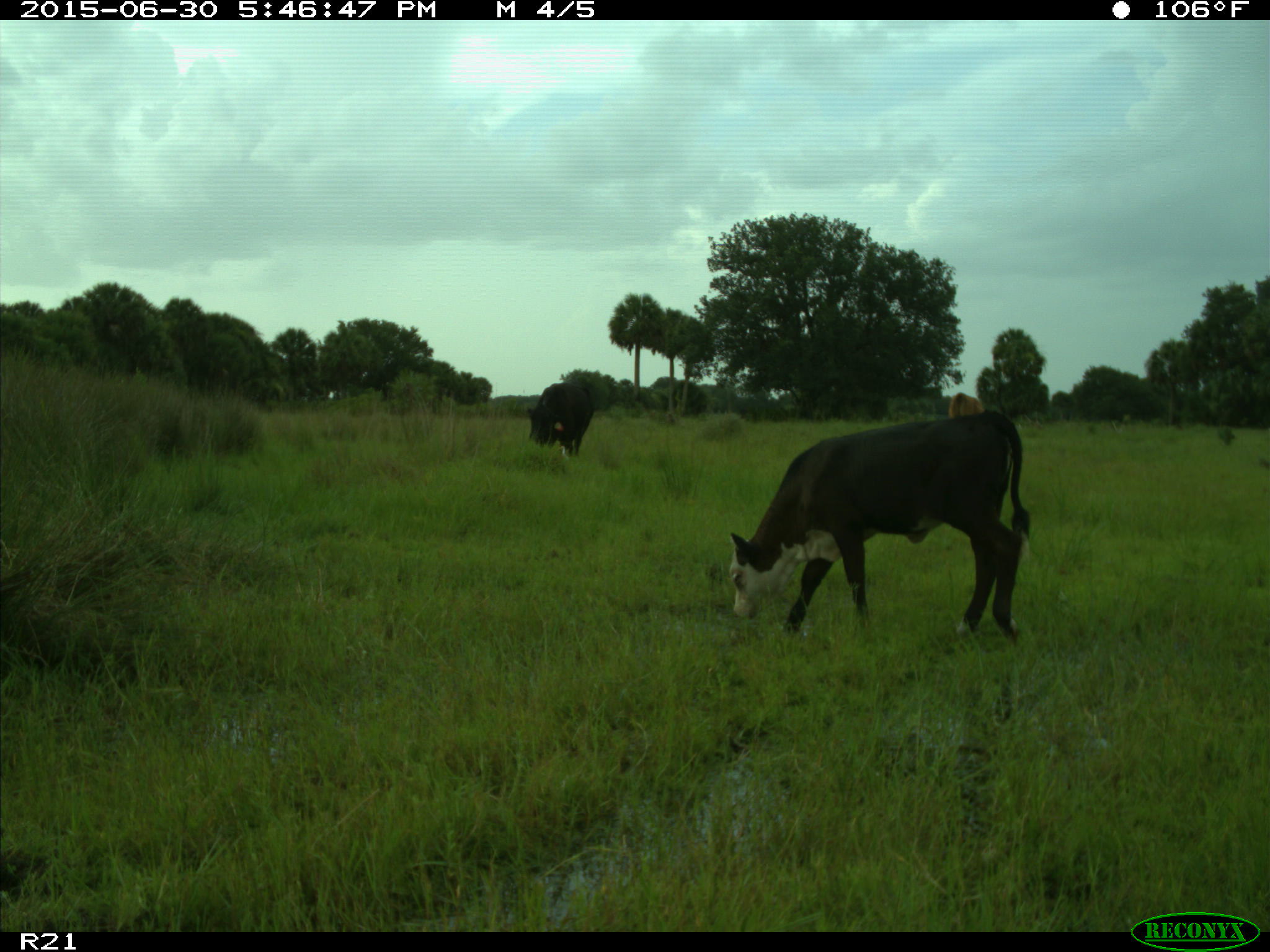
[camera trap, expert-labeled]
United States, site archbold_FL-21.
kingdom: Animalia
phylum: Chordata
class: Mammalia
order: Artiodactyla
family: Bovidae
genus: Bos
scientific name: Bos taurus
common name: domestic cow